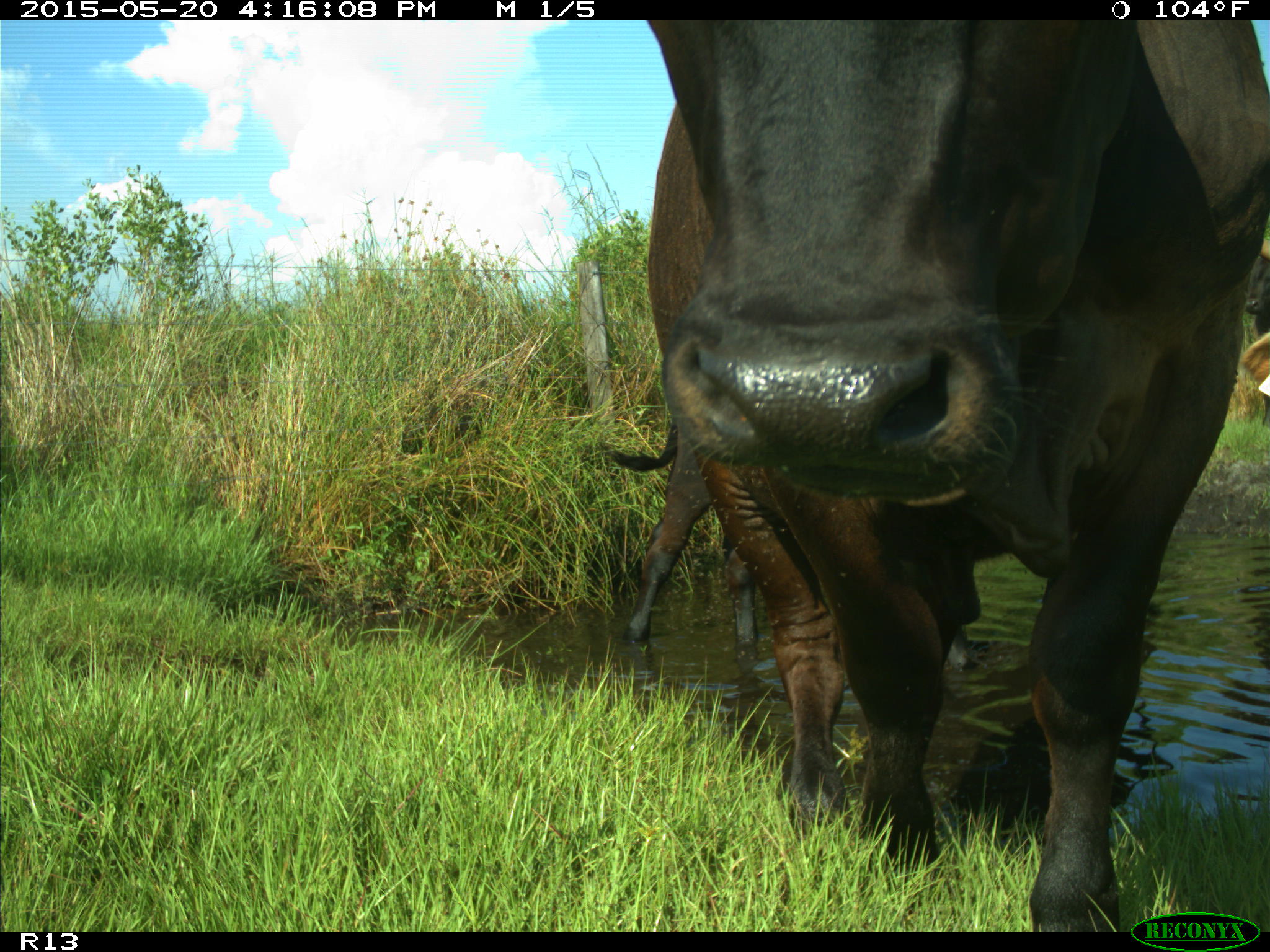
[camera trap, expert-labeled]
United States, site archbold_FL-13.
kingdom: Animalia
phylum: Chordata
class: Mammalia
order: Artiodactyla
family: Bovidae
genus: Bos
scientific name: Bos taurus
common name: domestic cow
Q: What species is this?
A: Bos taurus (domestic cow).